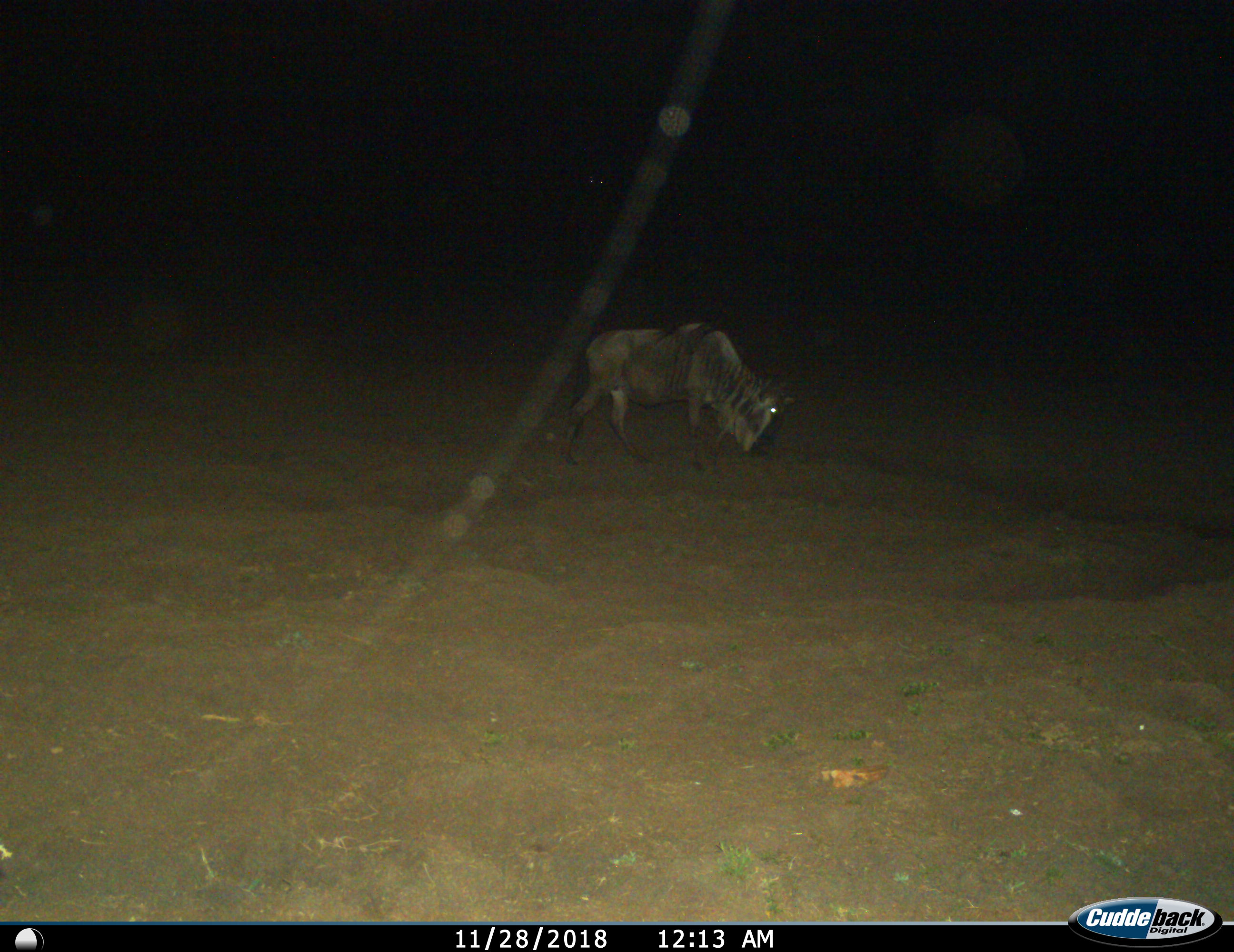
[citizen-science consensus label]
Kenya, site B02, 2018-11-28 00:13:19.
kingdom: Animalia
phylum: Chordata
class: Mammalia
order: Artiodactyla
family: Bovidae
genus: Connochaetes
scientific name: Connochaetes taurinus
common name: common wildebeest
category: wildebeest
Wildebeest (common wildebeest) (Connochaetes taurinus), count 1. Behavior (volunteer vote fractions): standing 18%, resting 0%, moving 9%, interacting 0%. Young present (vote fraction): 0%. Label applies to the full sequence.